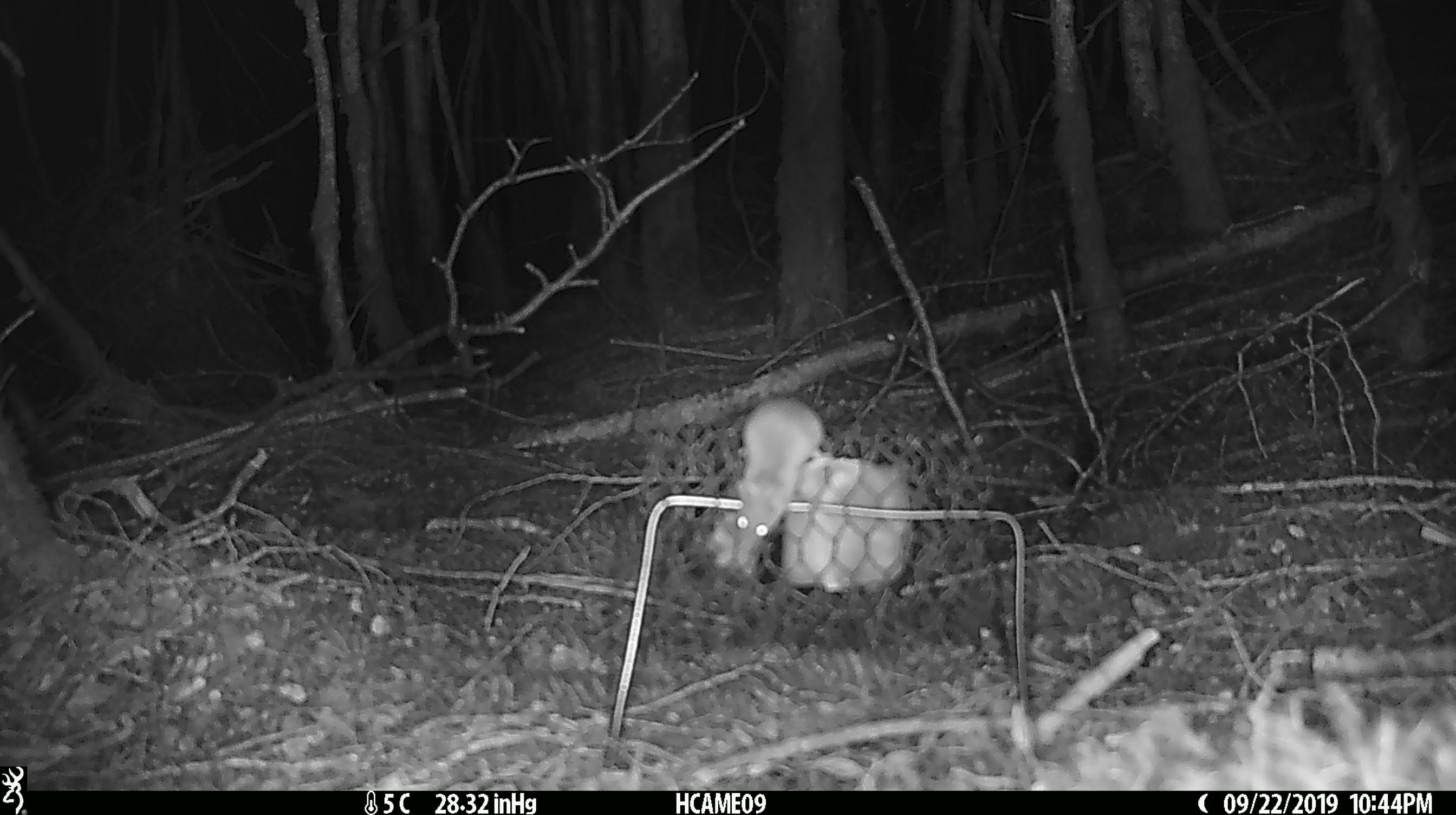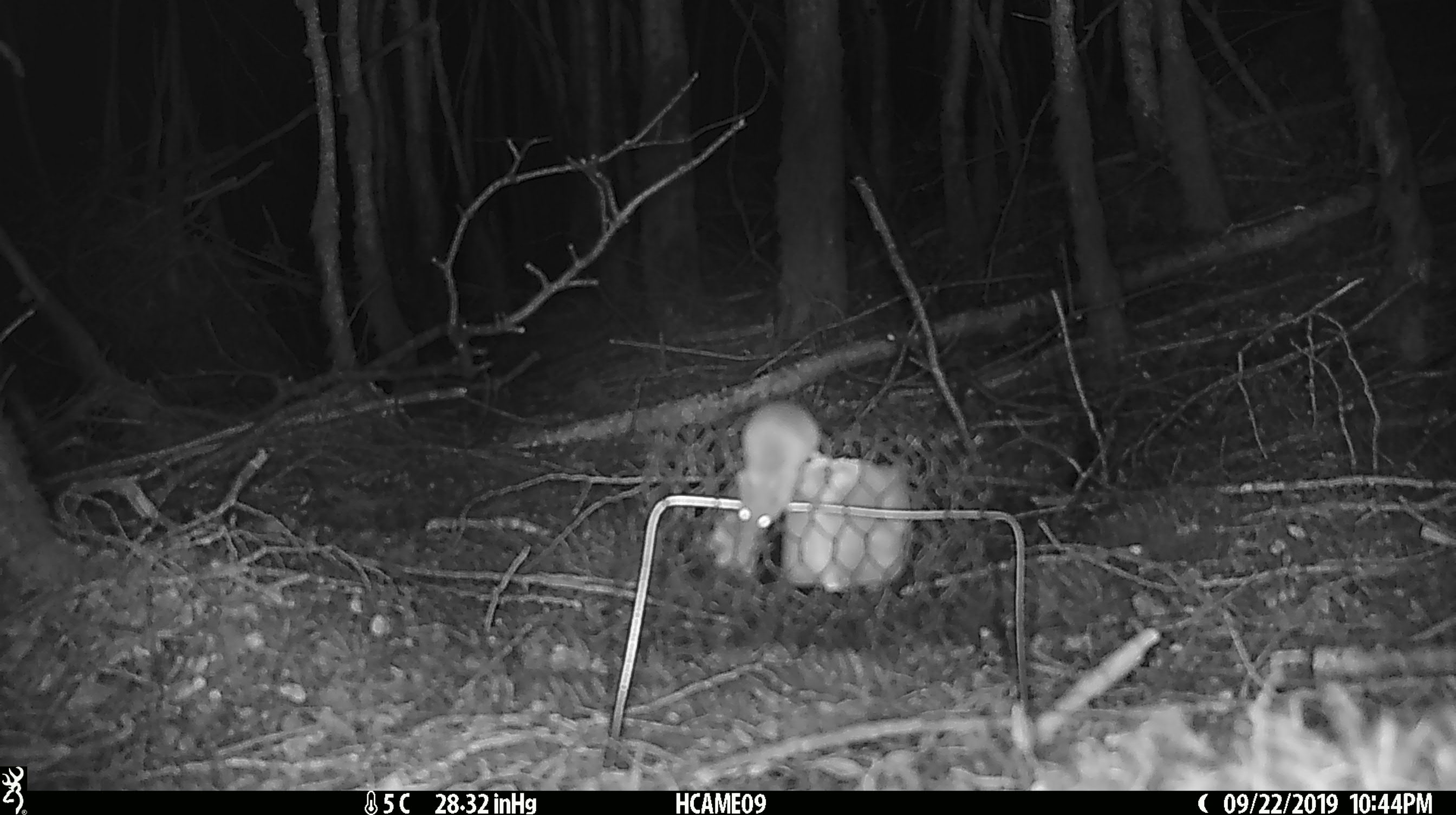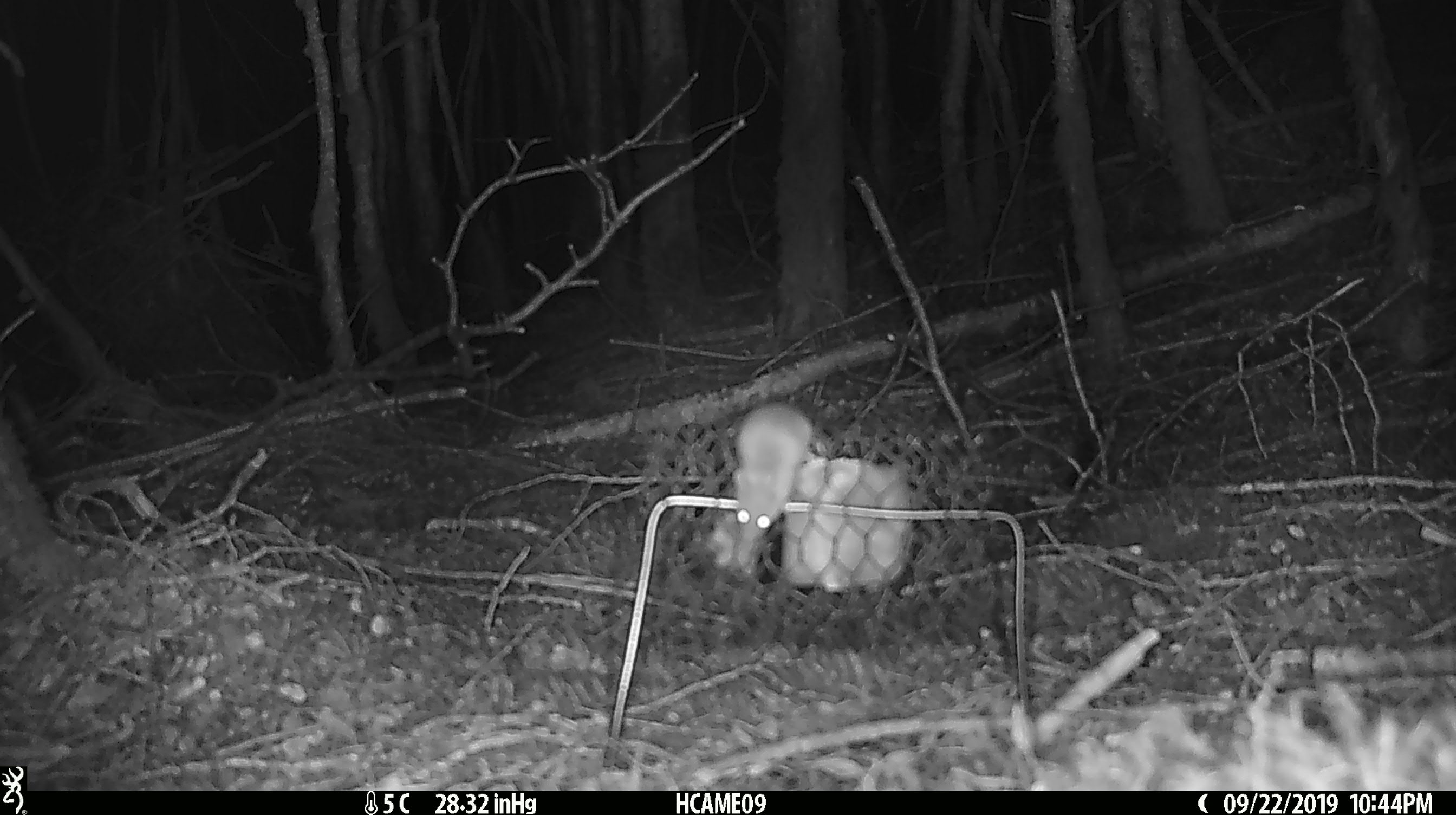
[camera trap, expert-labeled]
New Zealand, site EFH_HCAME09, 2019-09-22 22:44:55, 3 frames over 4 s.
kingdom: Animalia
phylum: Chordata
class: Mammalia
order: Rodentia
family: Muridae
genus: Mus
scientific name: Mus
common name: mouse